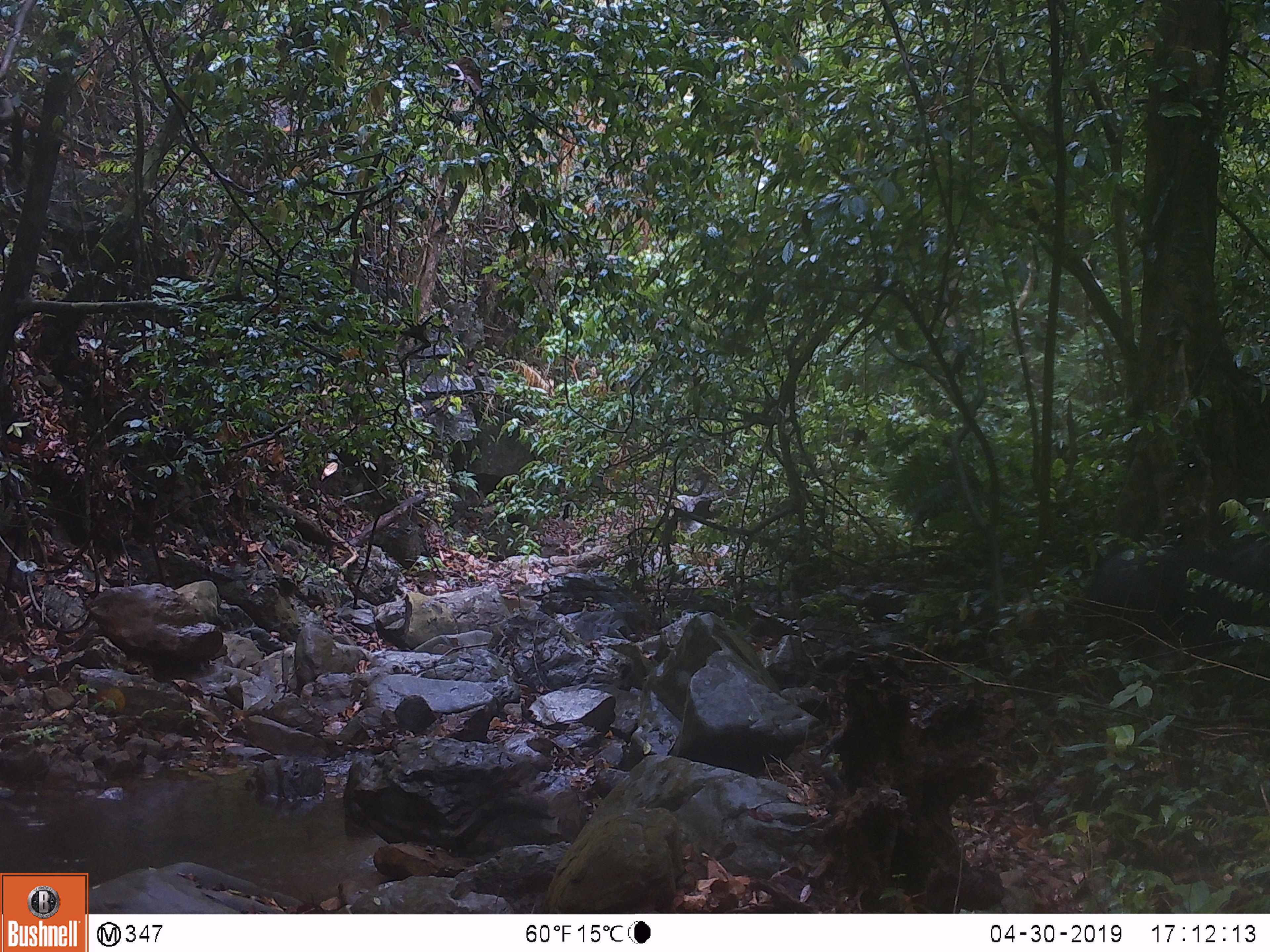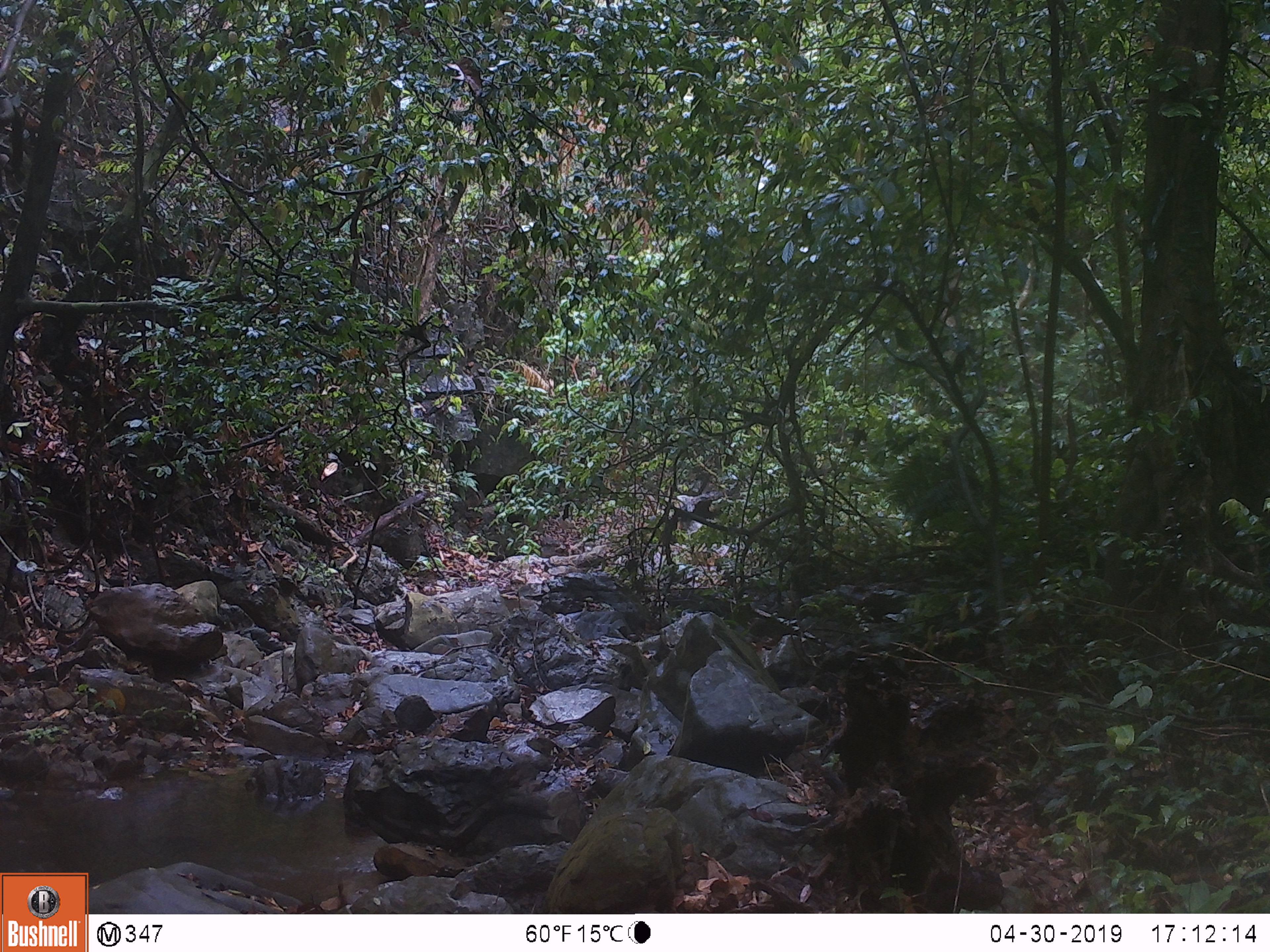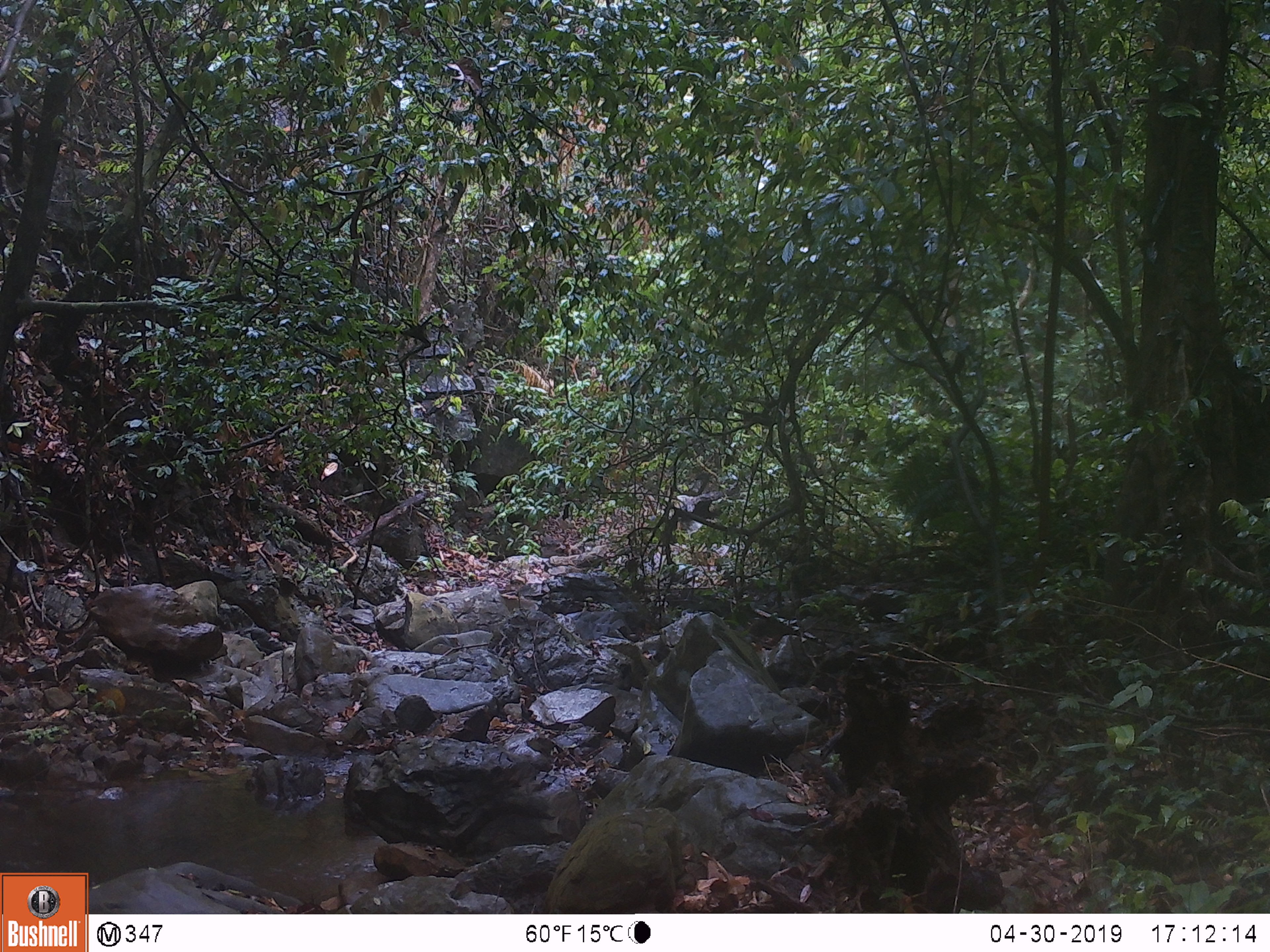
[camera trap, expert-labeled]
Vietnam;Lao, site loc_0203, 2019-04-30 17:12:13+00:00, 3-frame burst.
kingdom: Animalia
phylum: Chordata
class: Mammalia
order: Artiodactyla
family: Bovidae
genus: Capricornis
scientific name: Capricornis sumatraensis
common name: chinese serow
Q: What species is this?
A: Chinese serow (Capricornis sumatraensis).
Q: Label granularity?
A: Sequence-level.